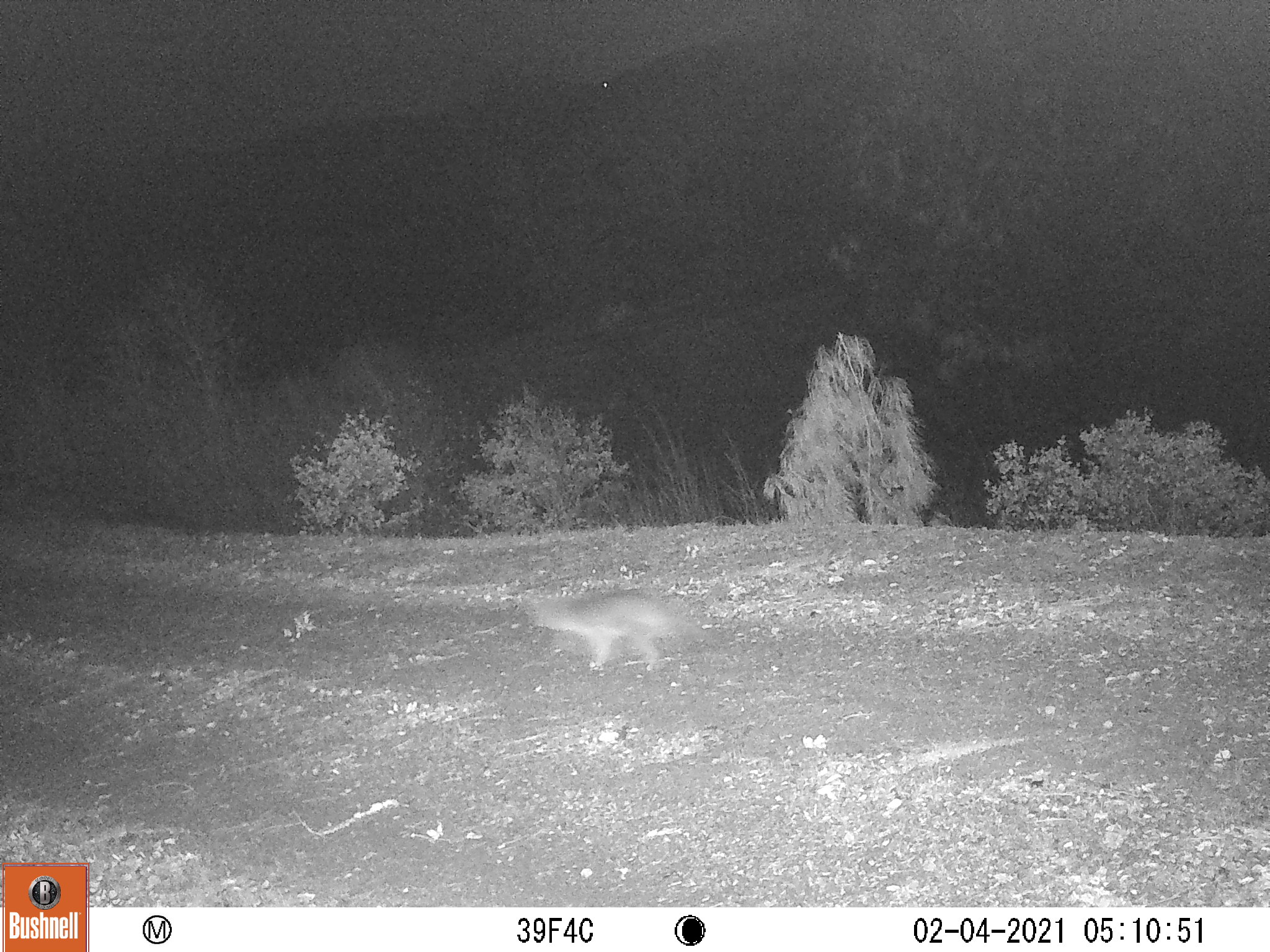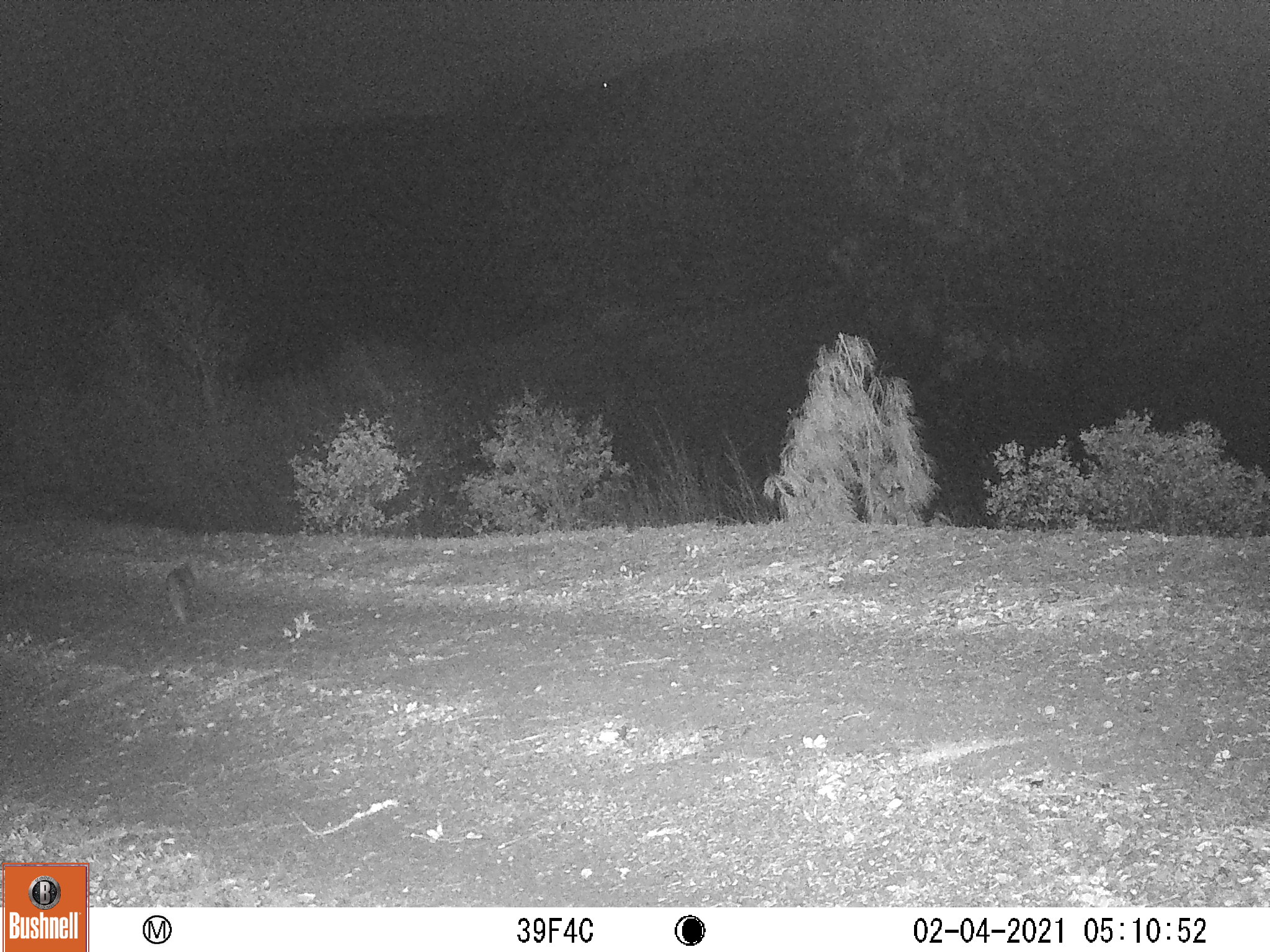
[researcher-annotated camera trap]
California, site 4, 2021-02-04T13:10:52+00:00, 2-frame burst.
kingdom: Animalia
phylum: Chordata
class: Mammalia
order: Carnivora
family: Canidae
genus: Urocyon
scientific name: Urocyon cinereoargenteus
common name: gray fox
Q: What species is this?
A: Gray fox (Urocyon cinereoargenteus).